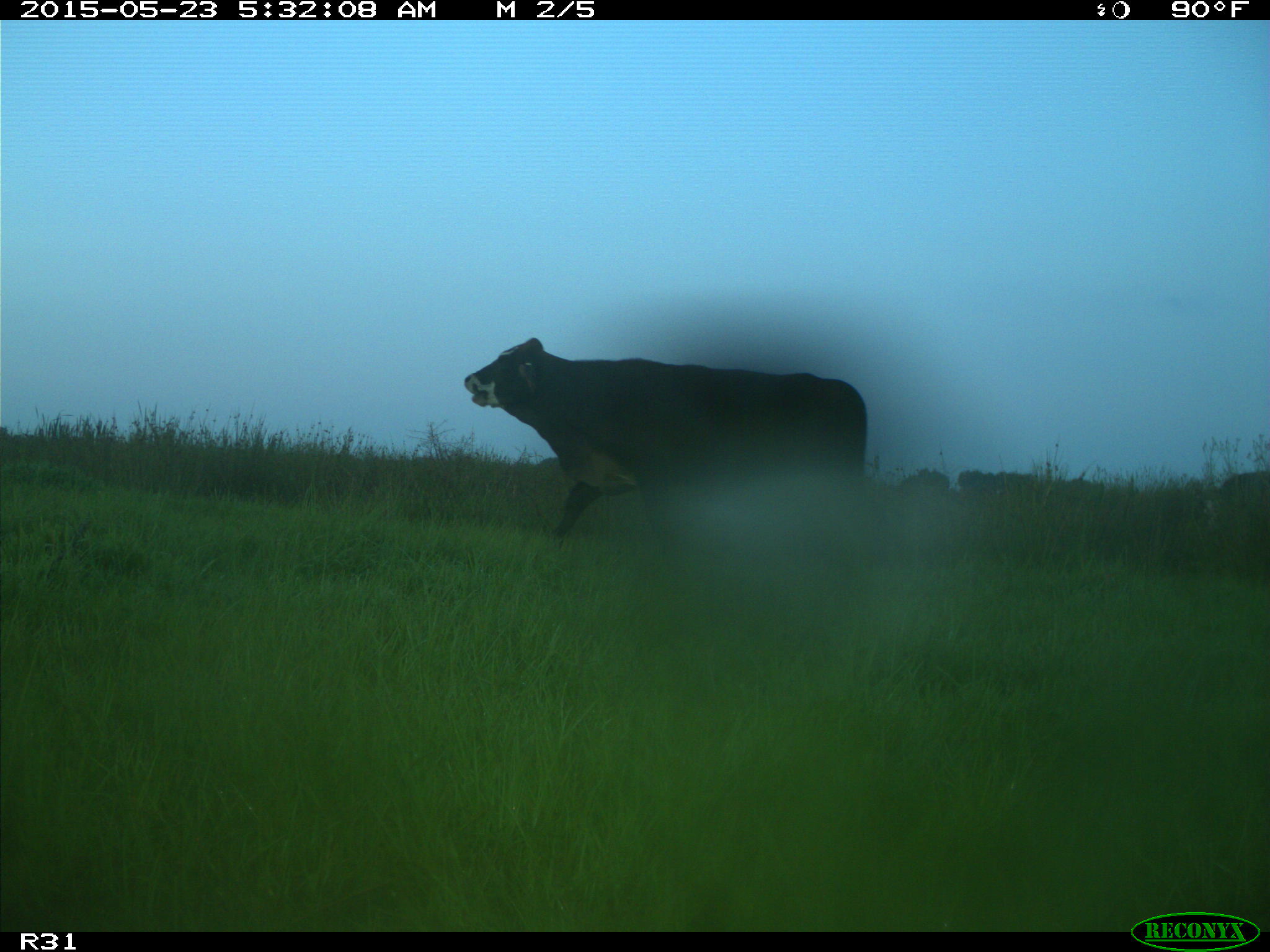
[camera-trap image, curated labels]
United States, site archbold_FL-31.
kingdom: Animalia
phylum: Chordata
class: Mammalia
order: Artiodactyla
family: Bovidae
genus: Bos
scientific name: Bos taurus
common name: domestic cow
Bos taurus (domestic cow).